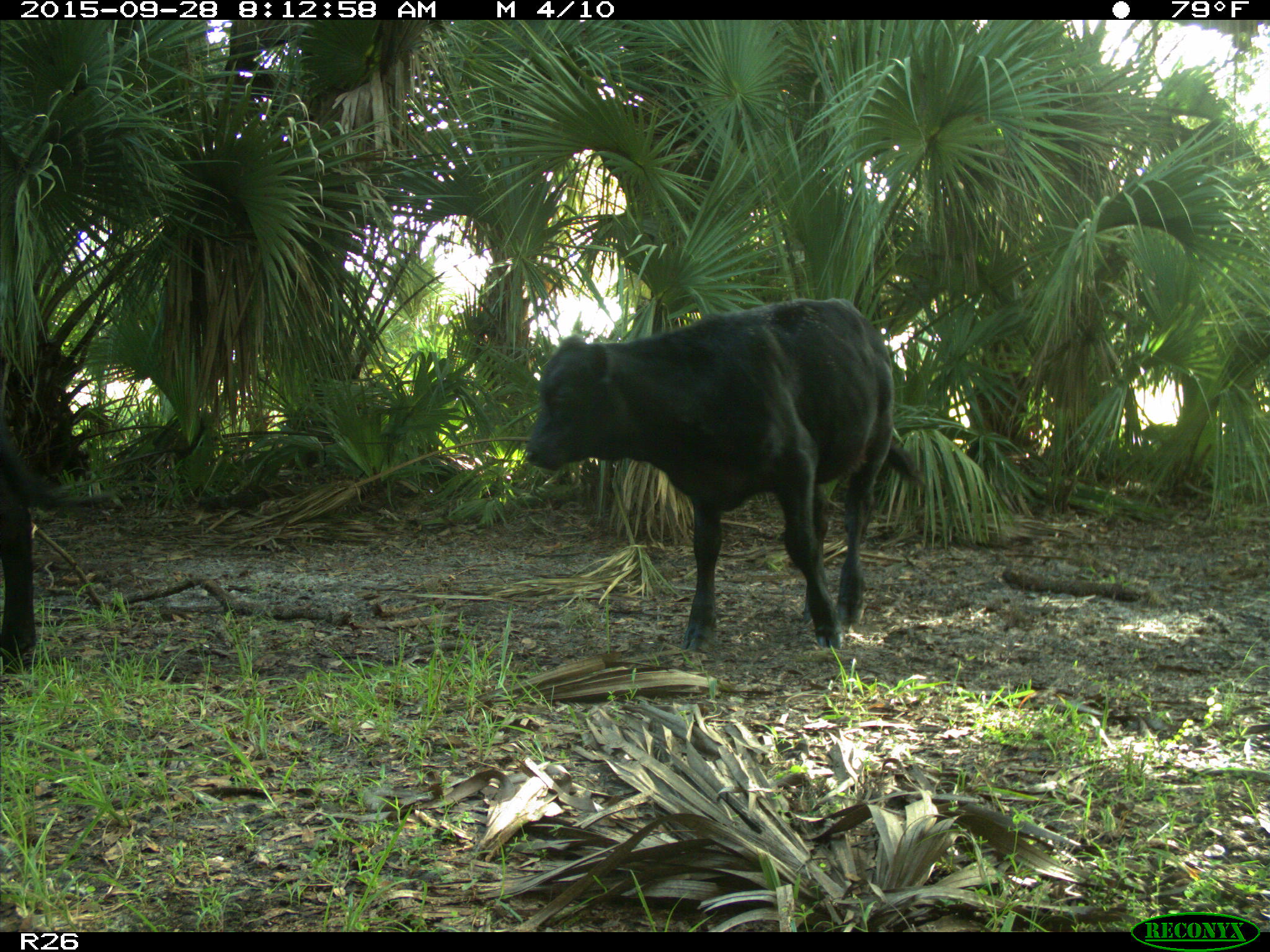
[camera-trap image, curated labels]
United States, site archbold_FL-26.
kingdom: Animalia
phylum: Chordata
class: Mammalia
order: Artiodactyla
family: Bovidae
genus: Bos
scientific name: Bos taurus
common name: domestic cow